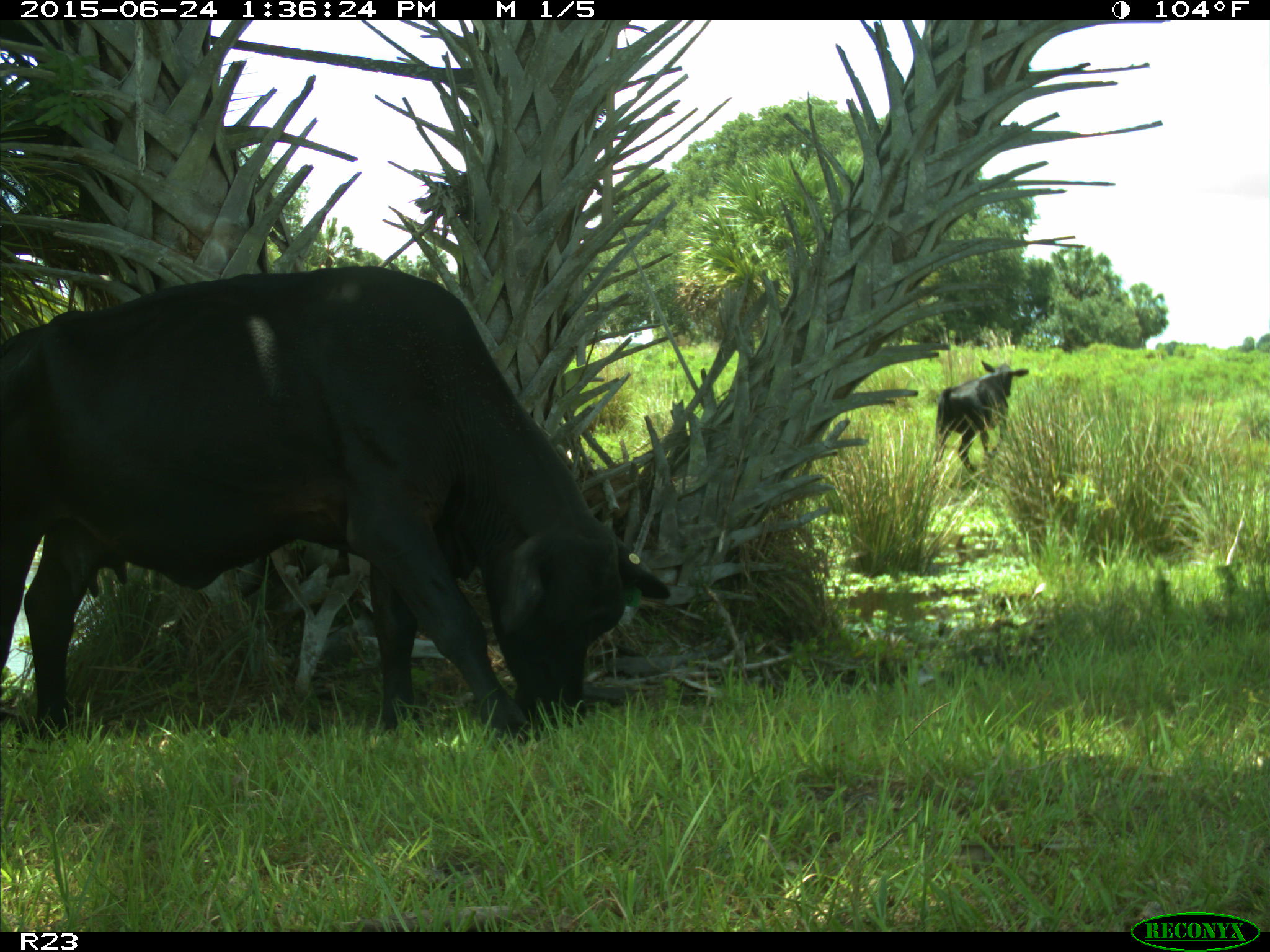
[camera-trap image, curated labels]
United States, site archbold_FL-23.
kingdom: Animalia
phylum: Chordata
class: Mammalia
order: Artiodactyla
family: Bovidae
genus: Bos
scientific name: Bos taurus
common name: domestic cow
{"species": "Bos taurus (domestic cow)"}